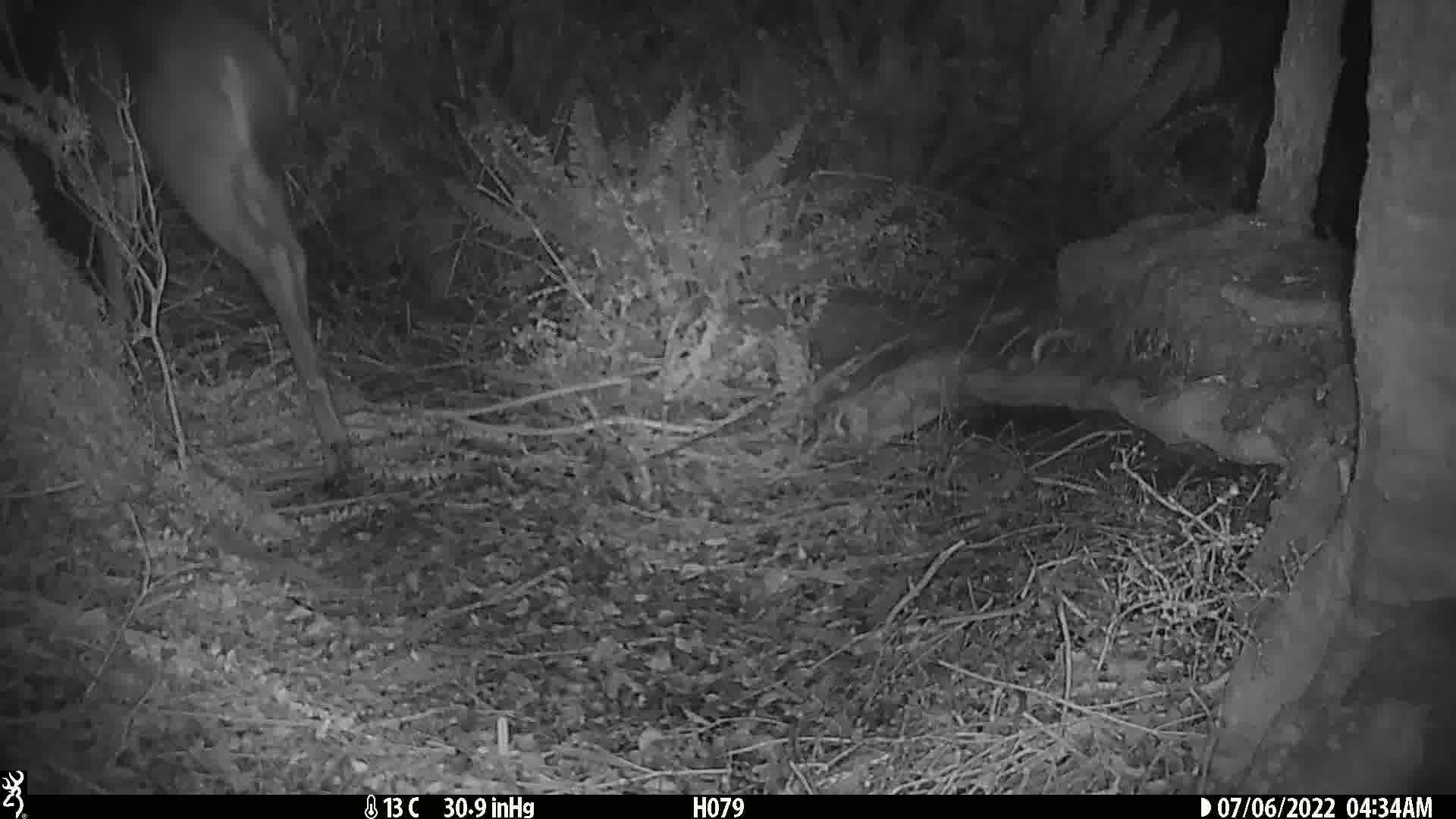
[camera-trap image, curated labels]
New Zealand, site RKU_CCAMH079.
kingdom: Animalia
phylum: Chordata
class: Mammalia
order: Artiodactyla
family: Cervidae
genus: Odocoileus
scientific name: Odocoileus virginianus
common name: white-tailed deer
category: white tailed deer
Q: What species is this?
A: White tailed deer (white-tailed deer) (Odocoileus virginianus).